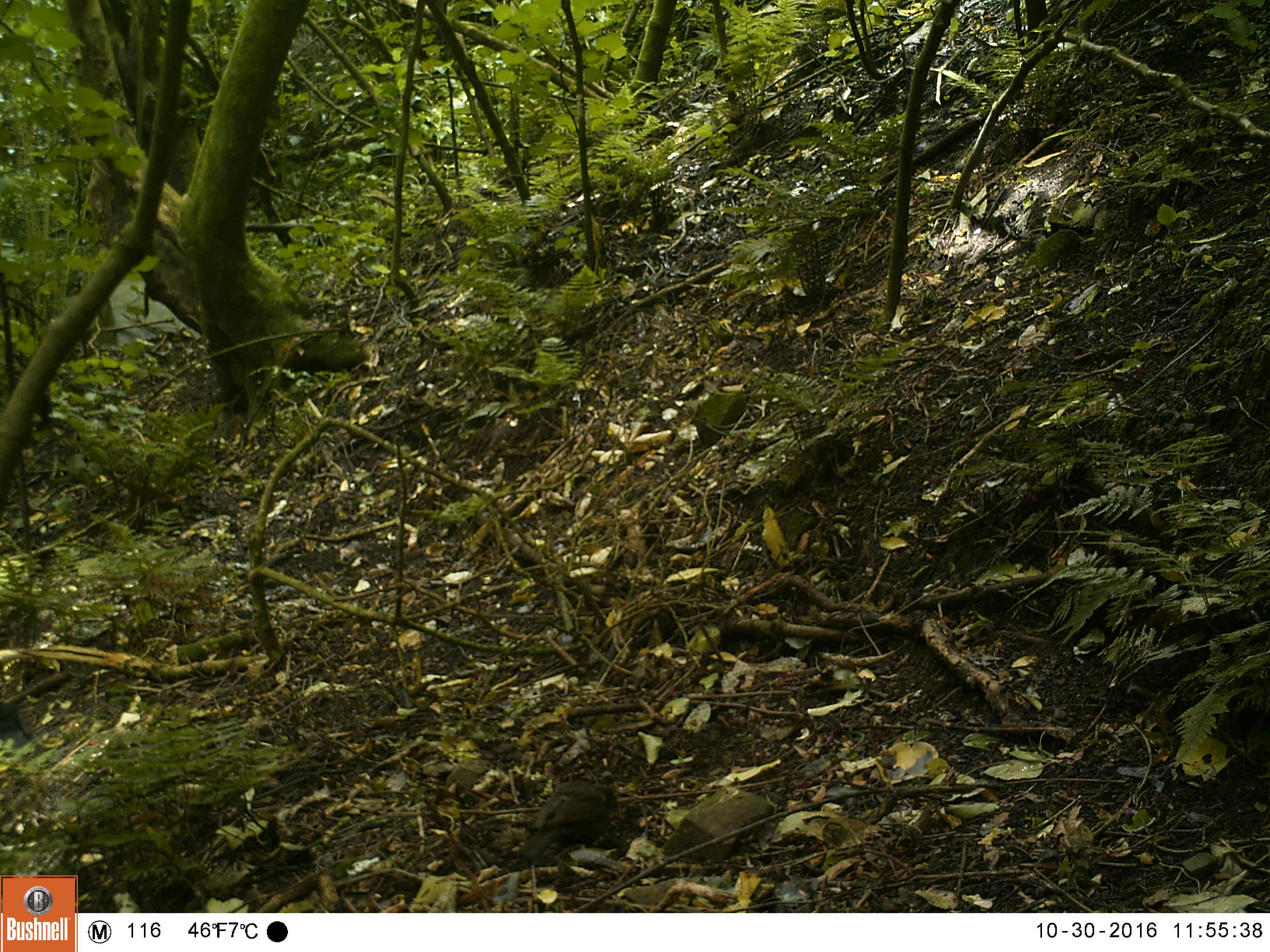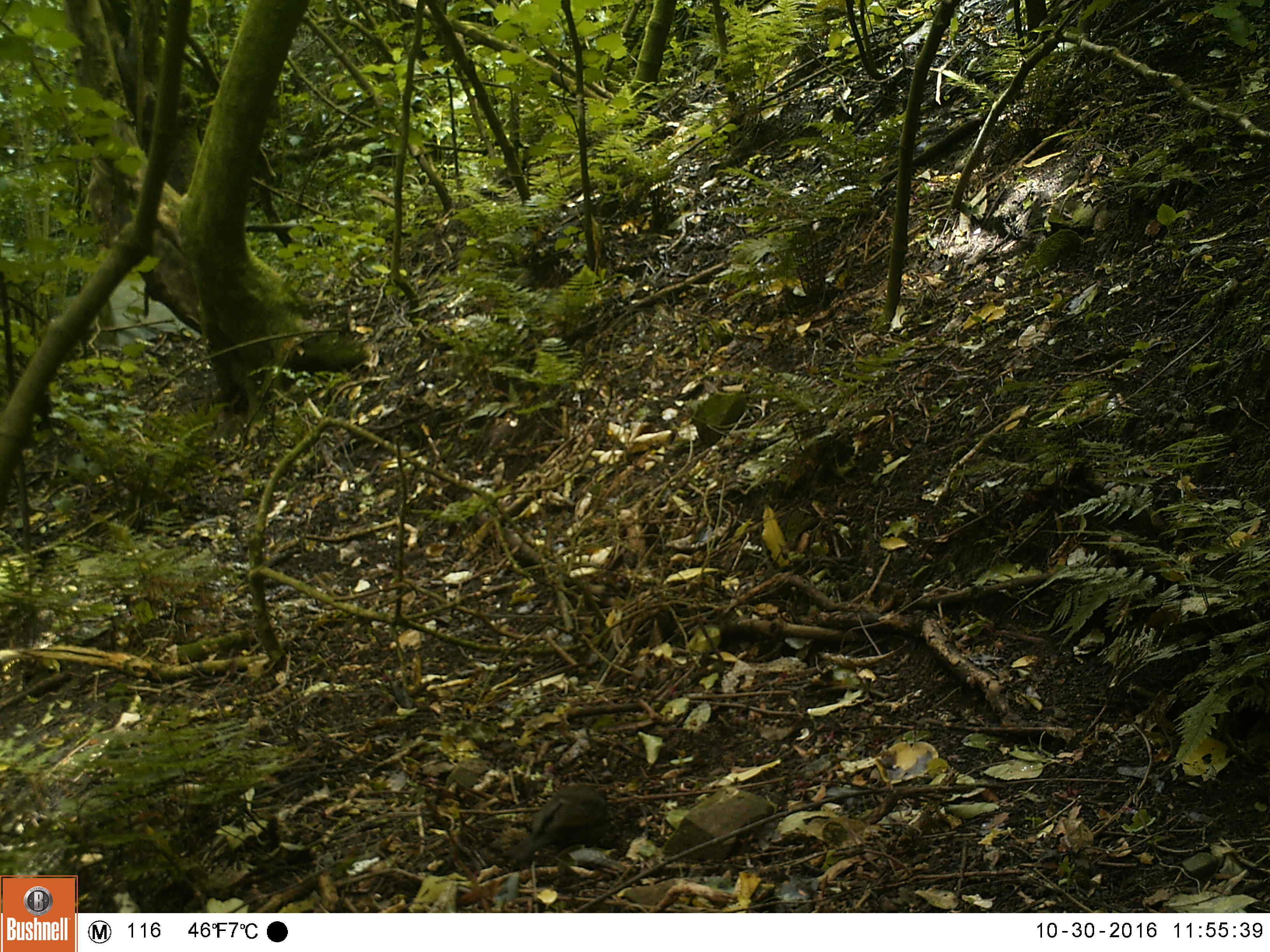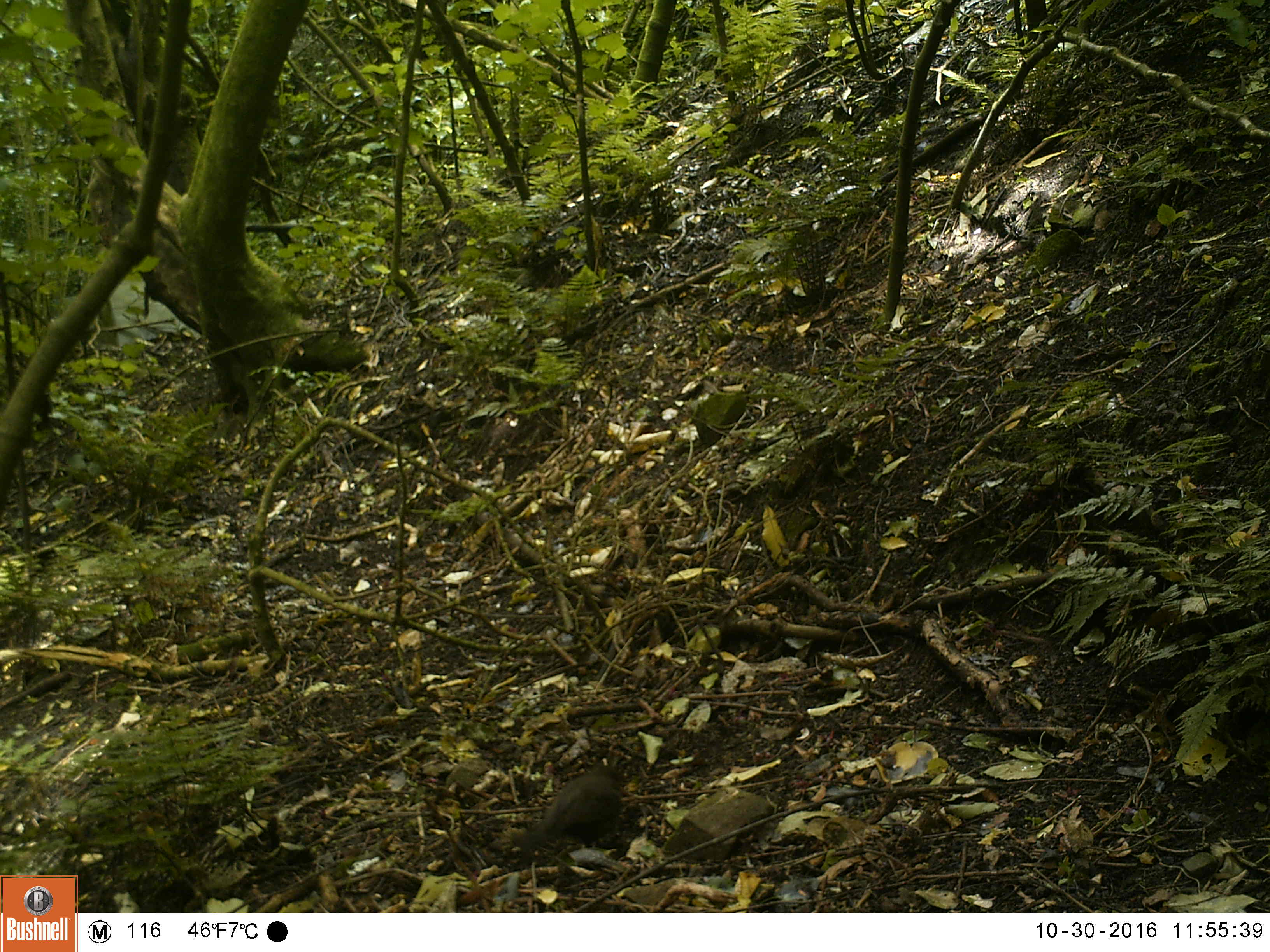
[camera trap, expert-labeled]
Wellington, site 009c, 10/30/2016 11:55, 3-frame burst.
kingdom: Animalia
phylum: Chordata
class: Aves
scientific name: Aves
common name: bird